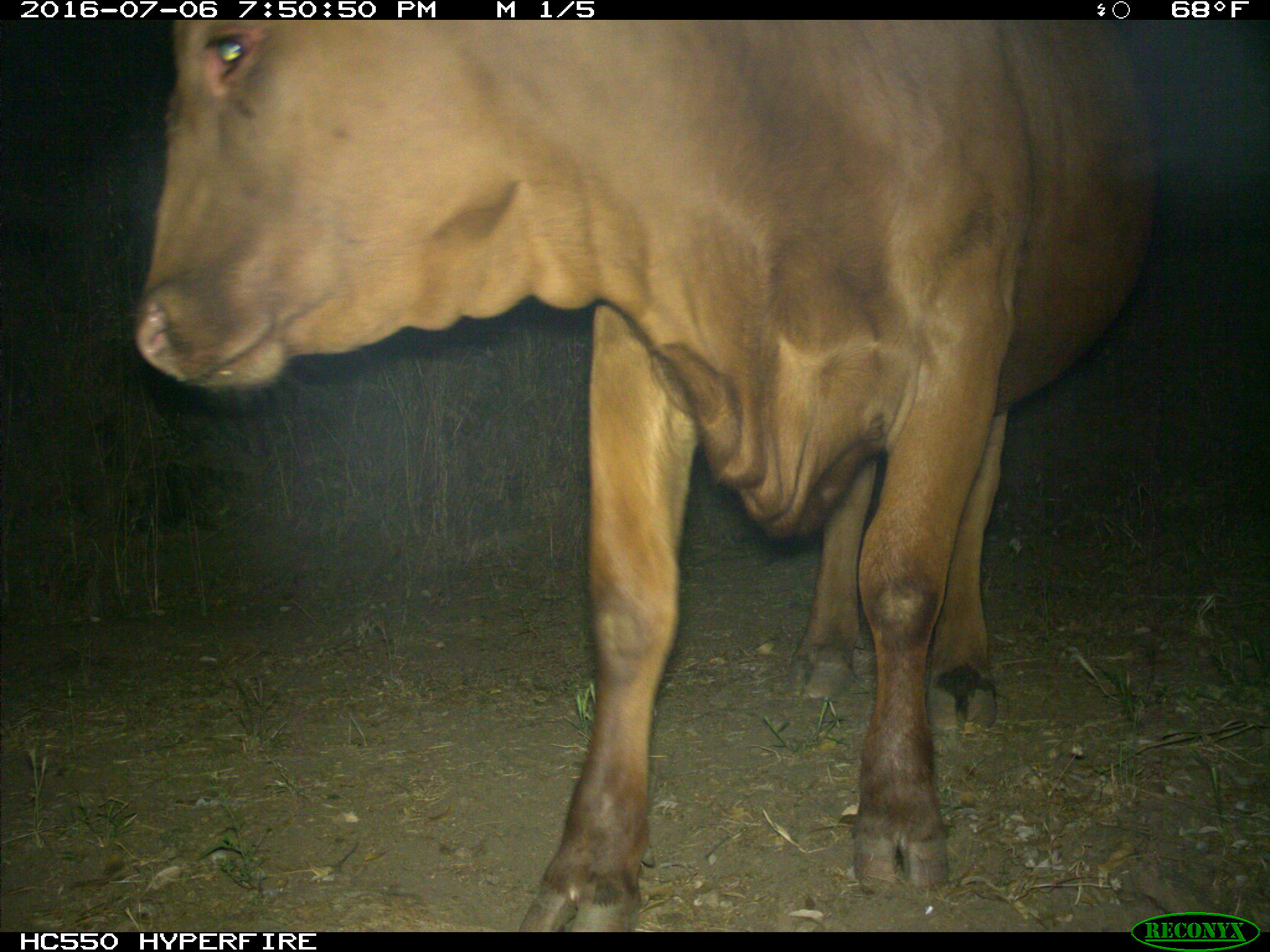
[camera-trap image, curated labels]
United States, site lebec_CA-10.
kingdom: Animalia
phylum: Chordata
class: Mammalia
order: Artiodactyla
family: Bovidae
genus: Bos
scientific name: Bos taurus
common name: domestic cow